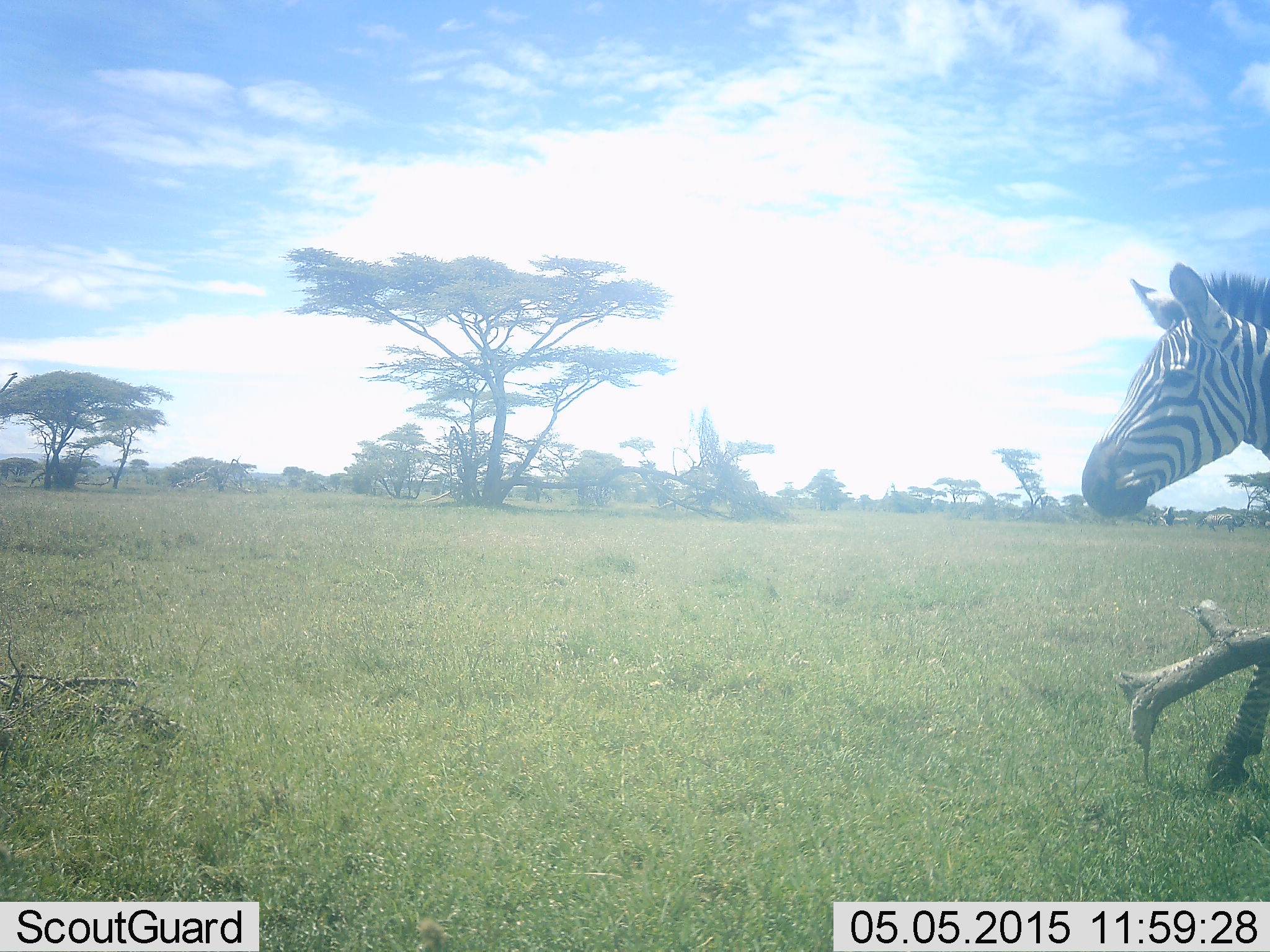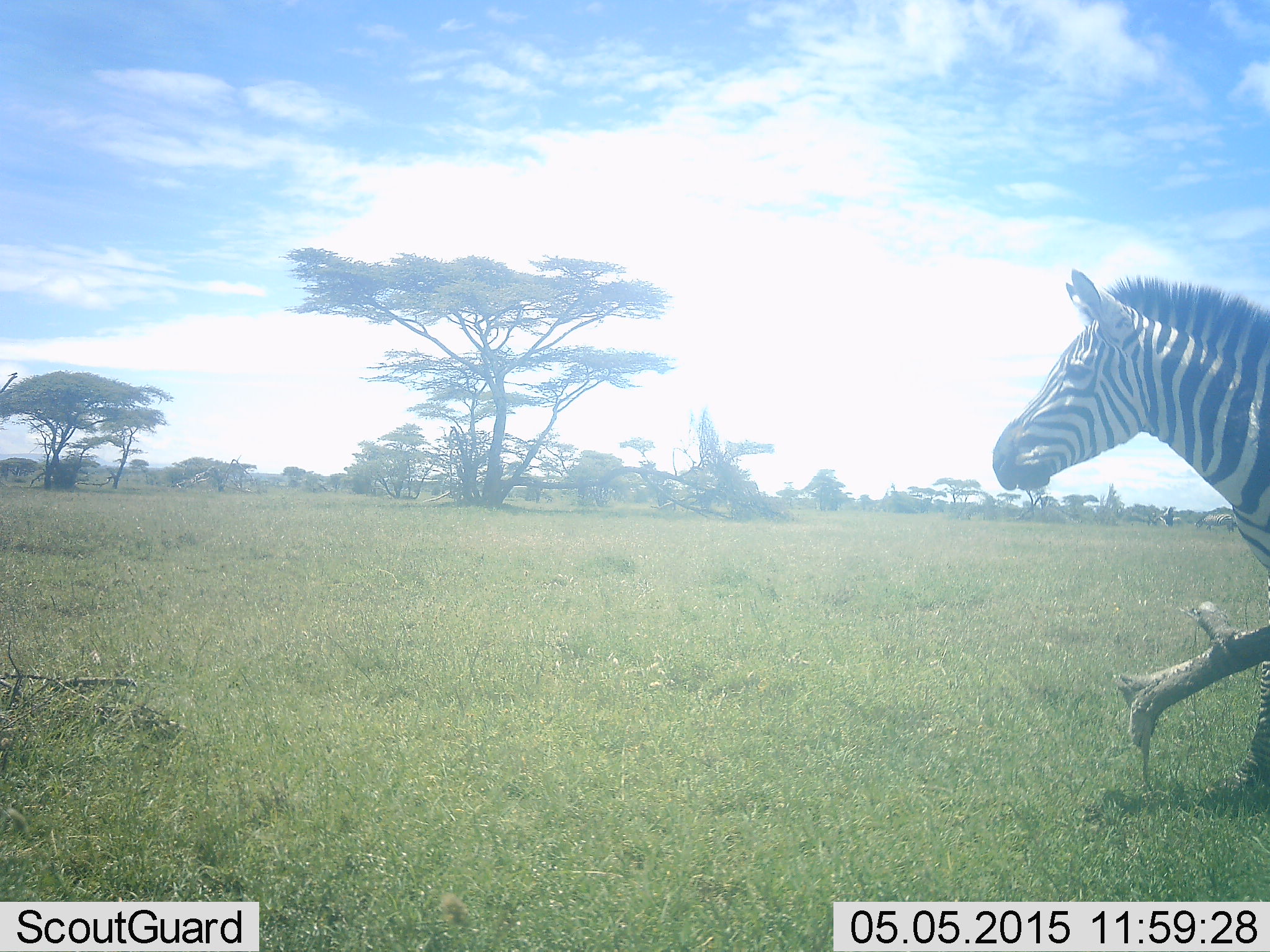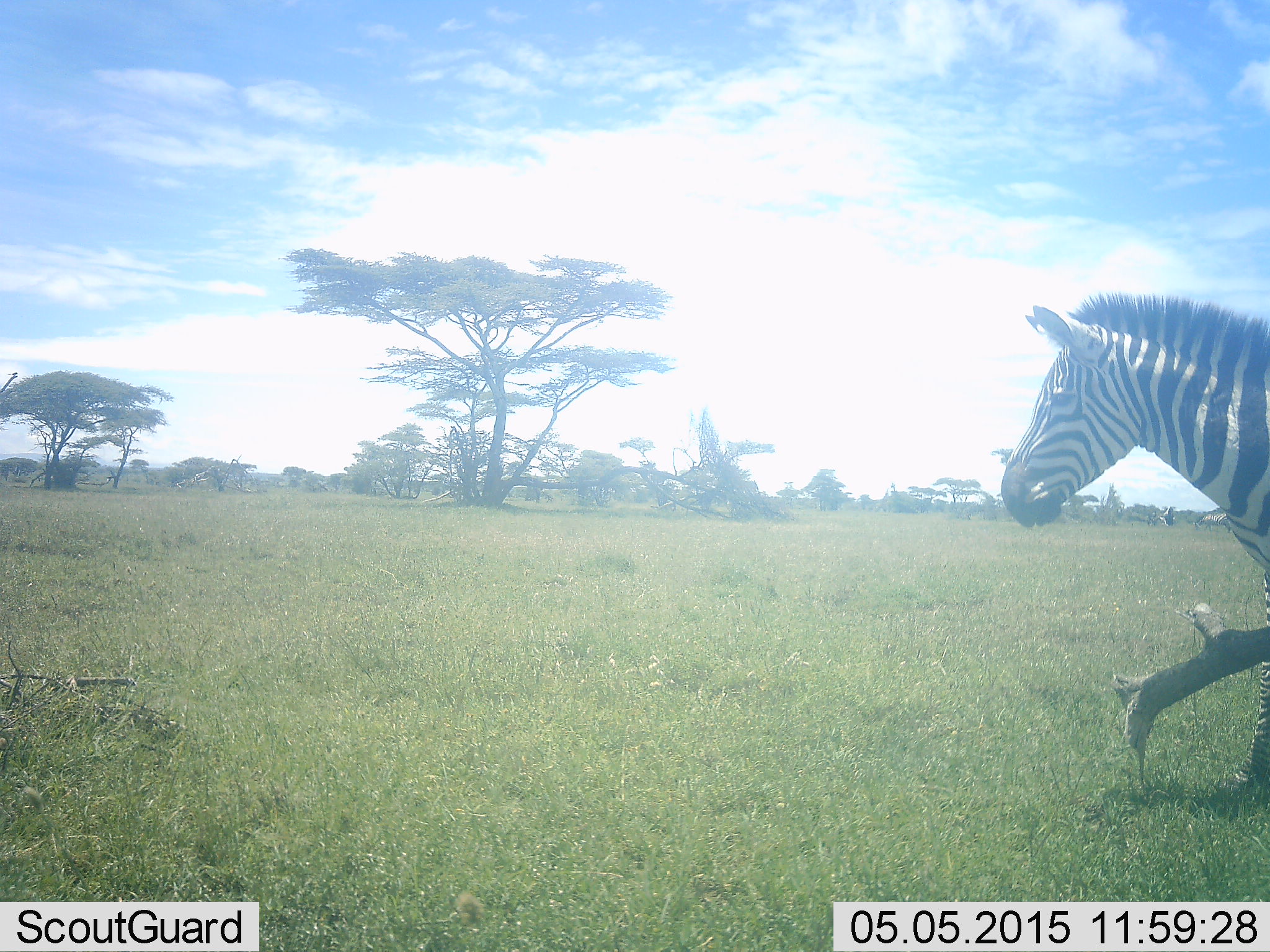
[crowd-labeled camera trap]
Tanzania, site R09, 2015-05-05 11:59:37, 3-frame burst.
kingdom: Animalia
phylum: Chordata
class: Mammalia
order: Perissodactyla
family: Equidae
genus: Equus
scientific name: Equus quagga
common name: plains zebra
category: zebra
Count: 1.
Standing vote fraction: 60%.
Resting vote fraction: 0%.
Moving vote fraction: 50%.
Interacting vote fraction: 0%.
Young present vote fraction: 0%.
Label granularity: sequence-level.